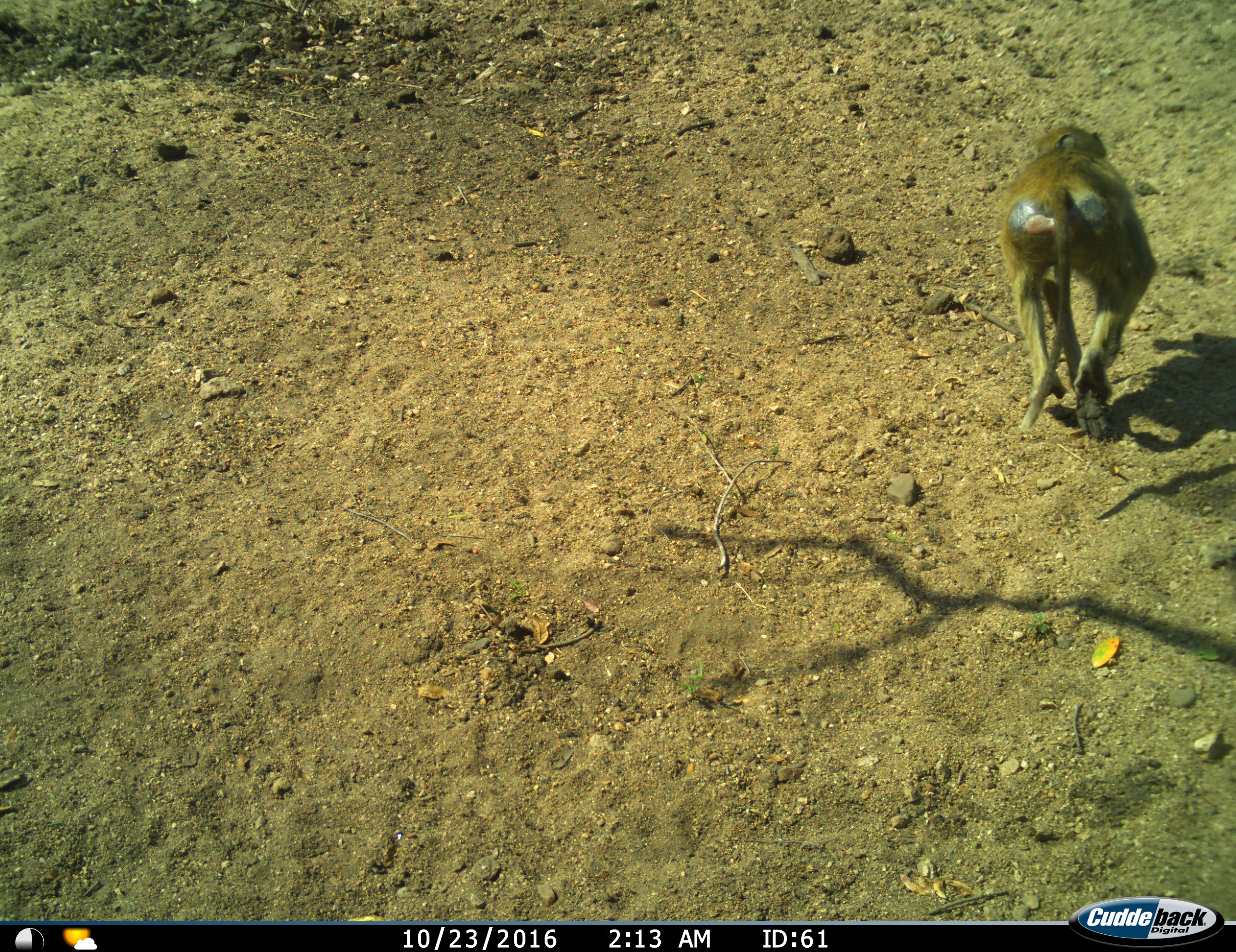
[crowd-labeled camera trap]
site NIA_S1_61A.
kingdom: Animalia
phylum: Chordata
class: Mammalia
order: Primates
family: Cercopithecidae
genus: Papio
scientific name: Papio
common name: baboon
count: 1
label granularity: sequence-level